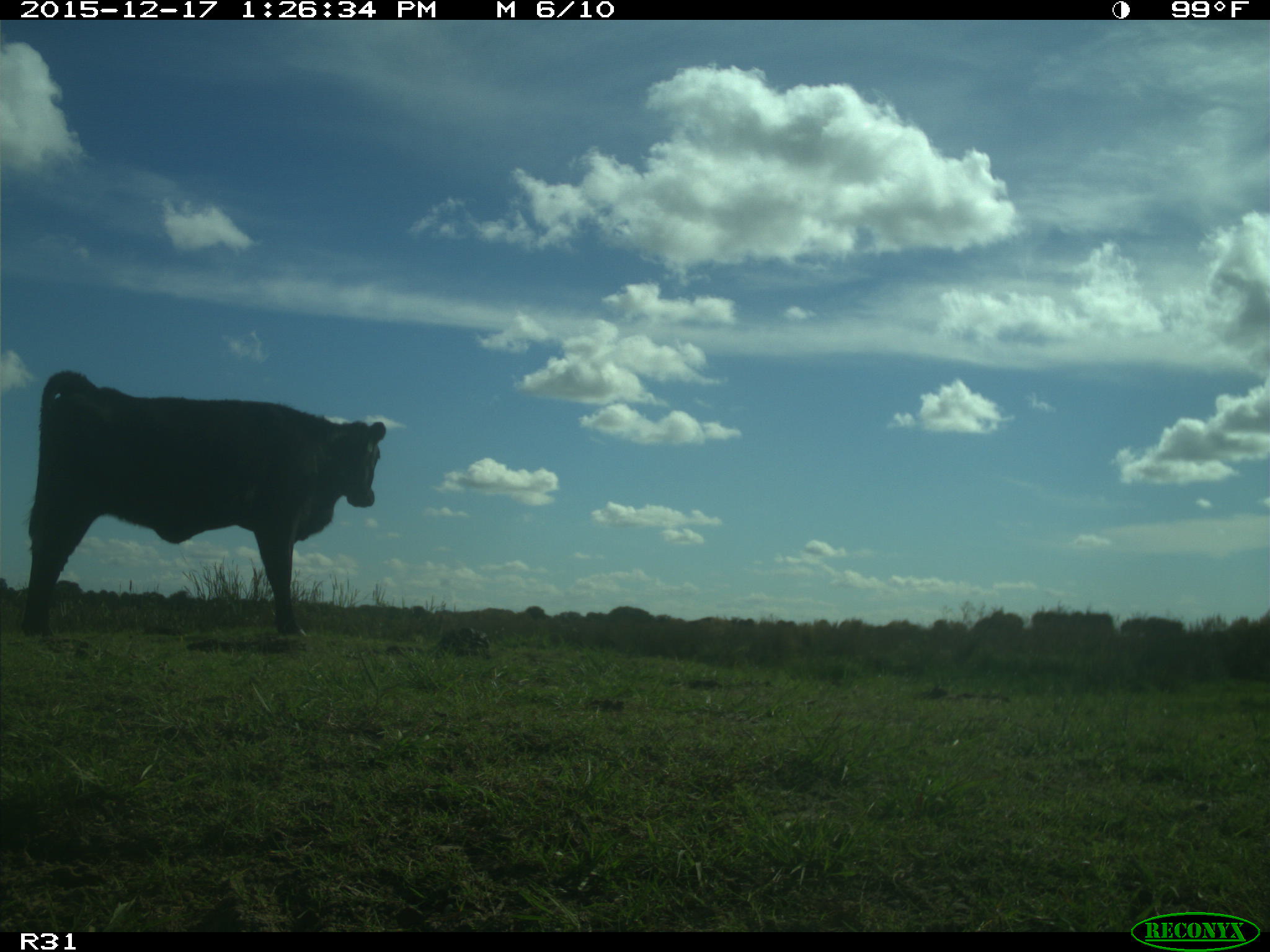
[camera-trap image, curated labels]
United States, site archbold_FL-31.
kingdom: Animalia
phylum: Chordata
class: Mammalia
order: Artiodactyla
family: Bovidae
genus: Bos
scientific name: Bos taurus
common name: domestic cow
Bos taurus (domestic cow).